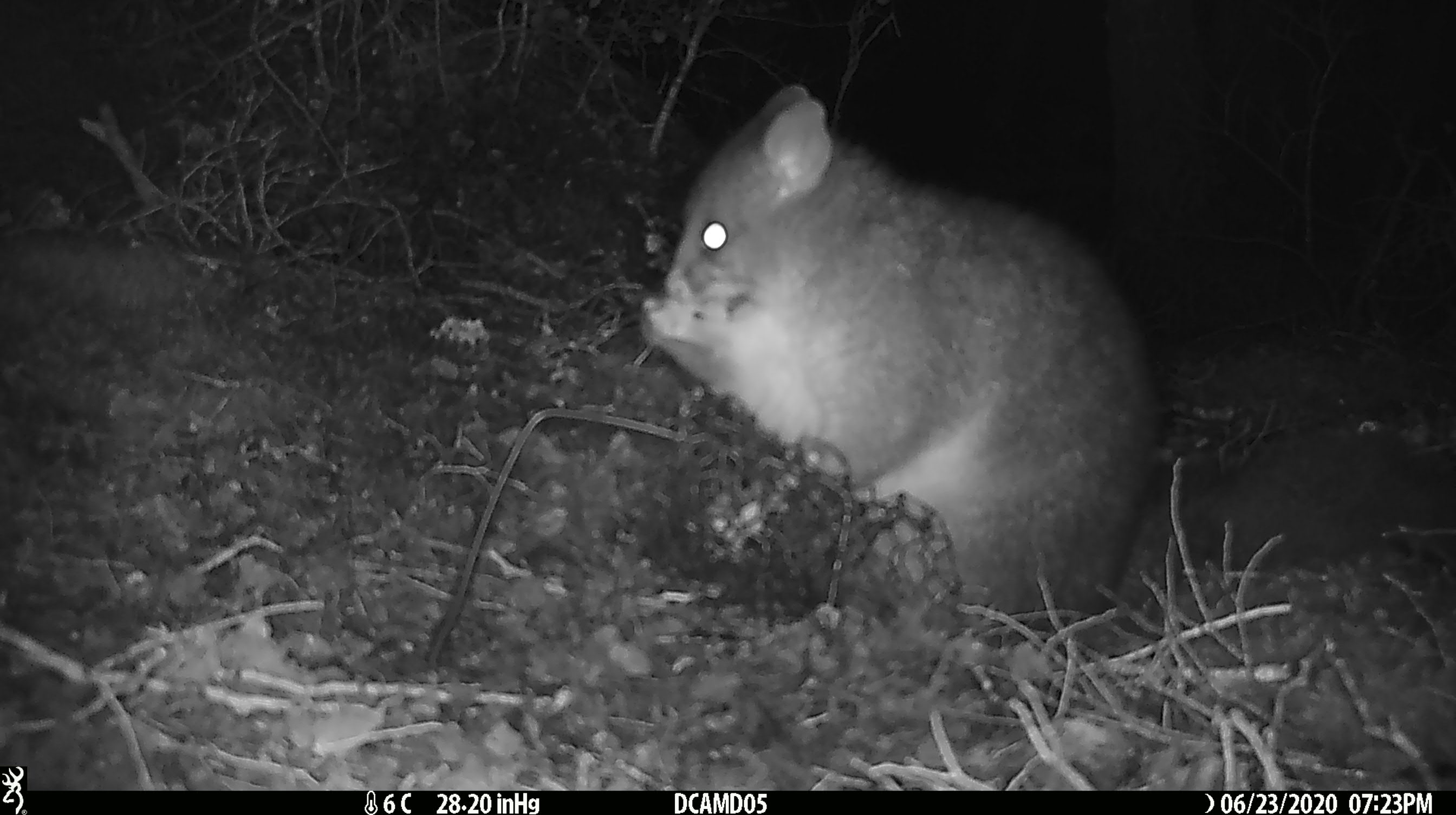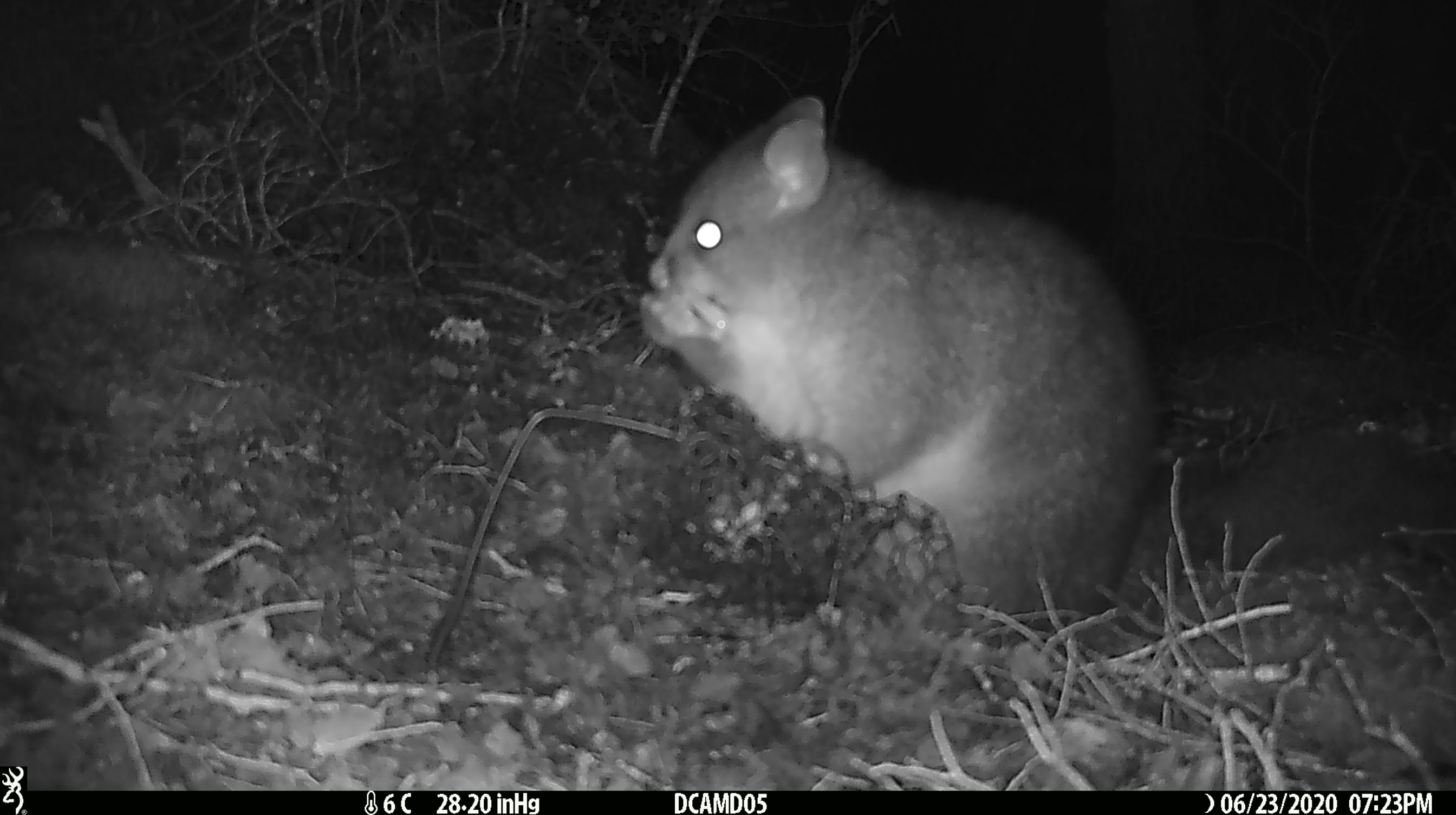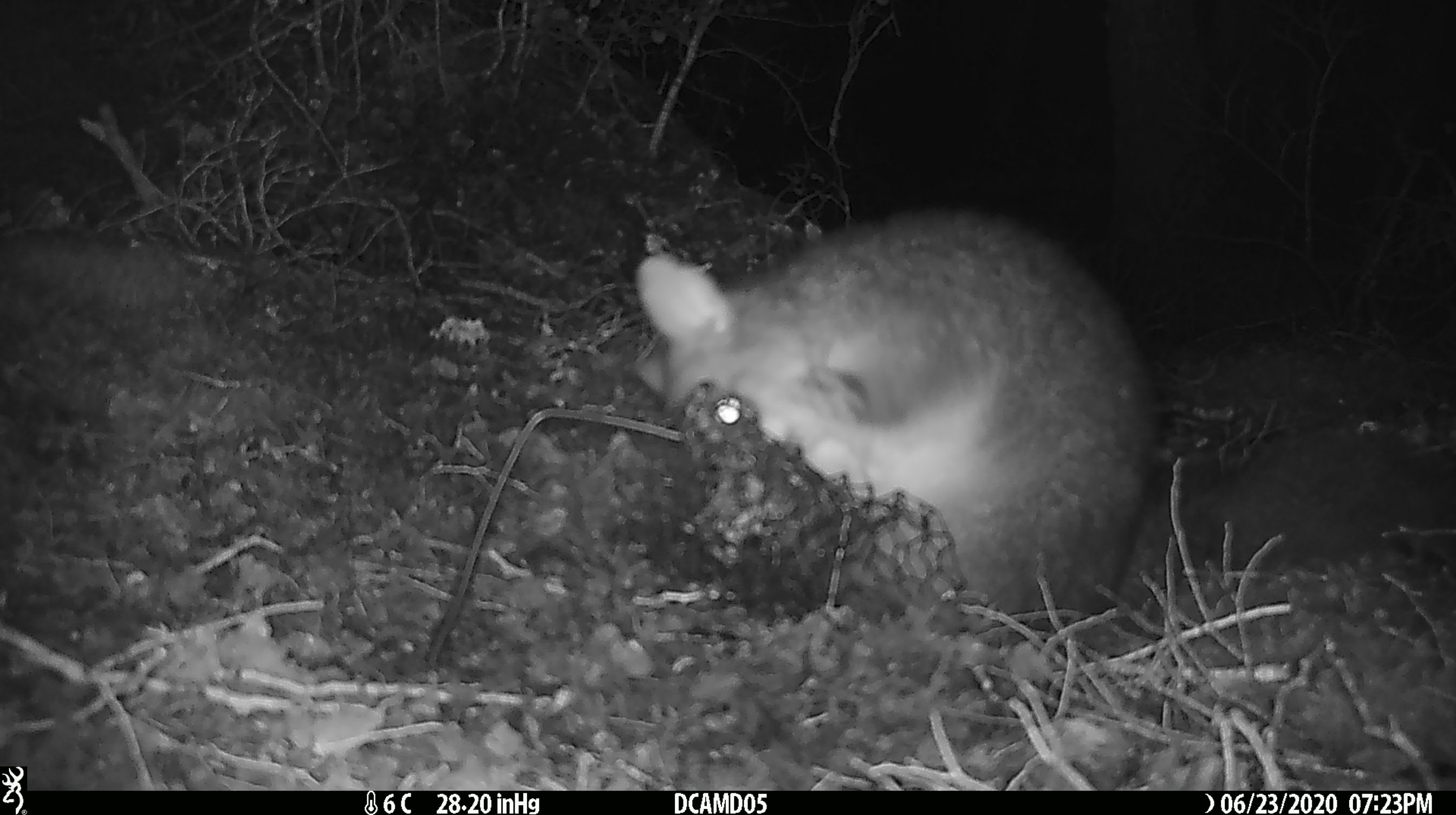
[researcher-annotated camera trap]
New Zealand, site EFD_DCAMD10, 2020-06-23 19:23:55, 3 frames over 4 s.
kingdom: Animalia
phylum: Chordata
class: Mammalia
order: Diprotodontia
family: Phalangeridae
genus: Trichosurus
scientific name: Trichosurus vulpecula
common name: common brushtail possum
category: possum